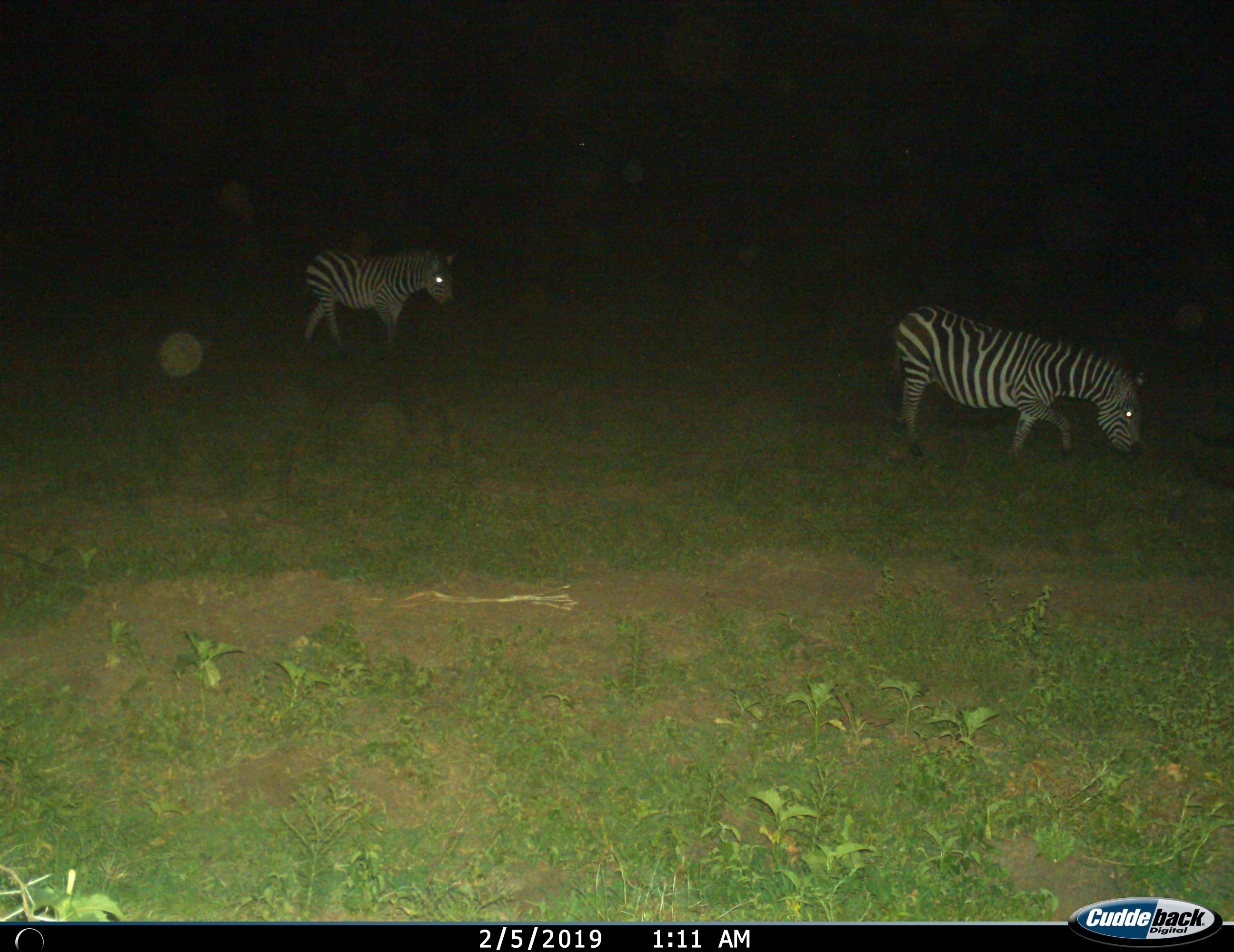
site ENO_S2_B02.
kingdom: Animalia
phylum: Chordata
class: Mammalia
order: Perissodactyla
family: Equidae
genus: Equus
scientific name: Equus quagga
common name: plains zebra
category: zebraplains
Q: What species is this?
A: Zebraplains (plains zebra) (Equus quagga).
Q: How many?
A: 2.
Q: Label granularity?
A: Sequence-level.